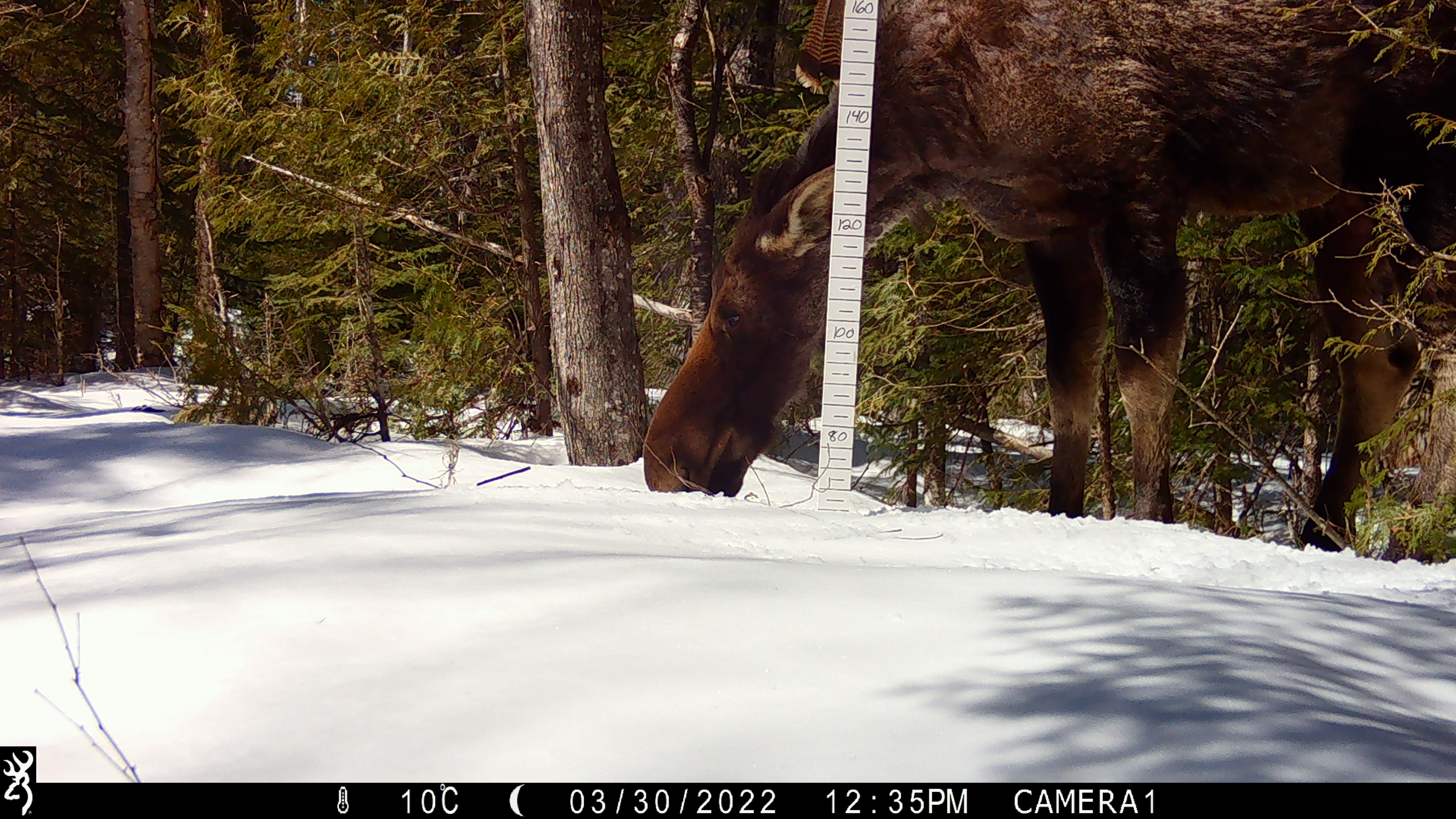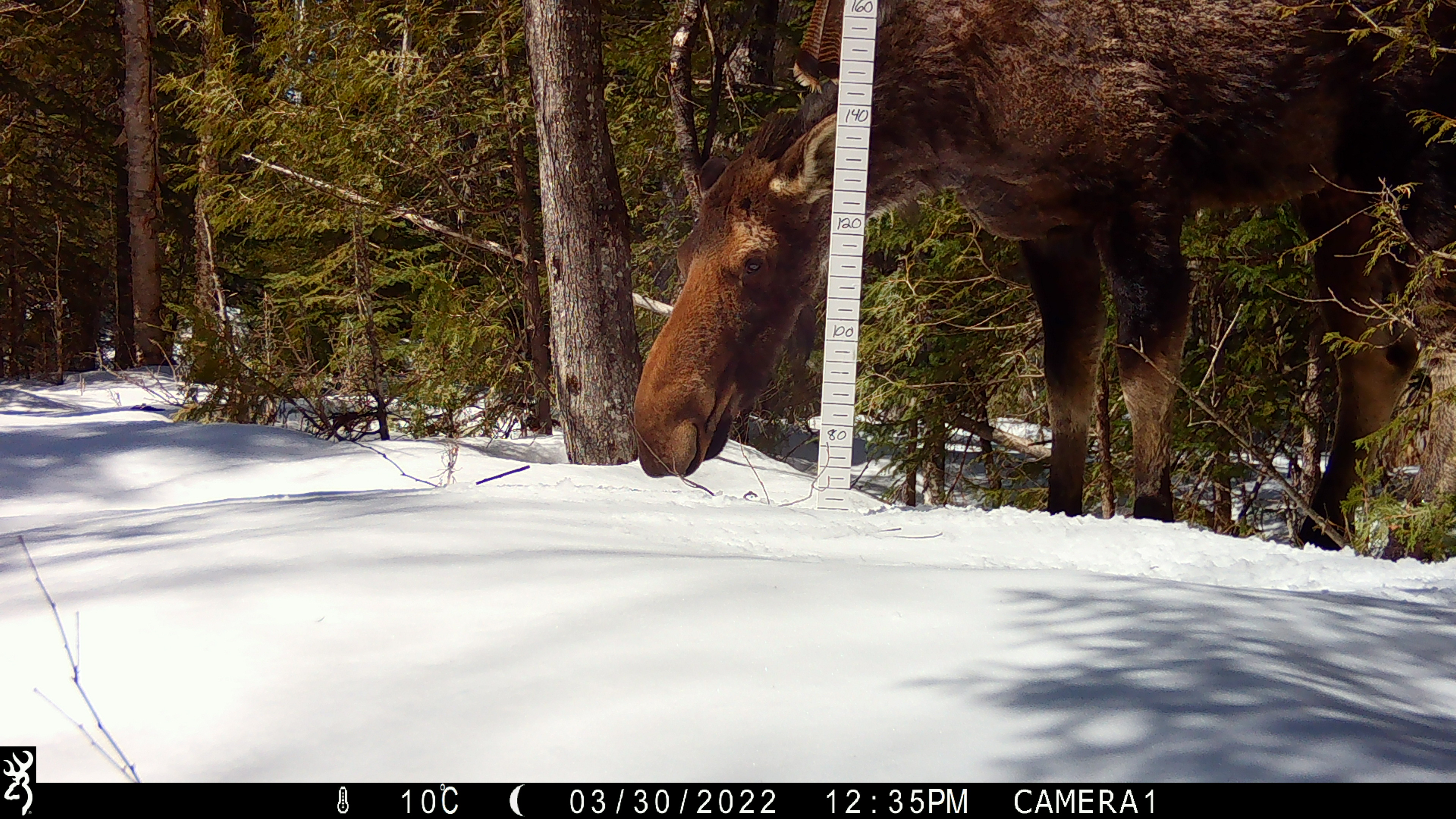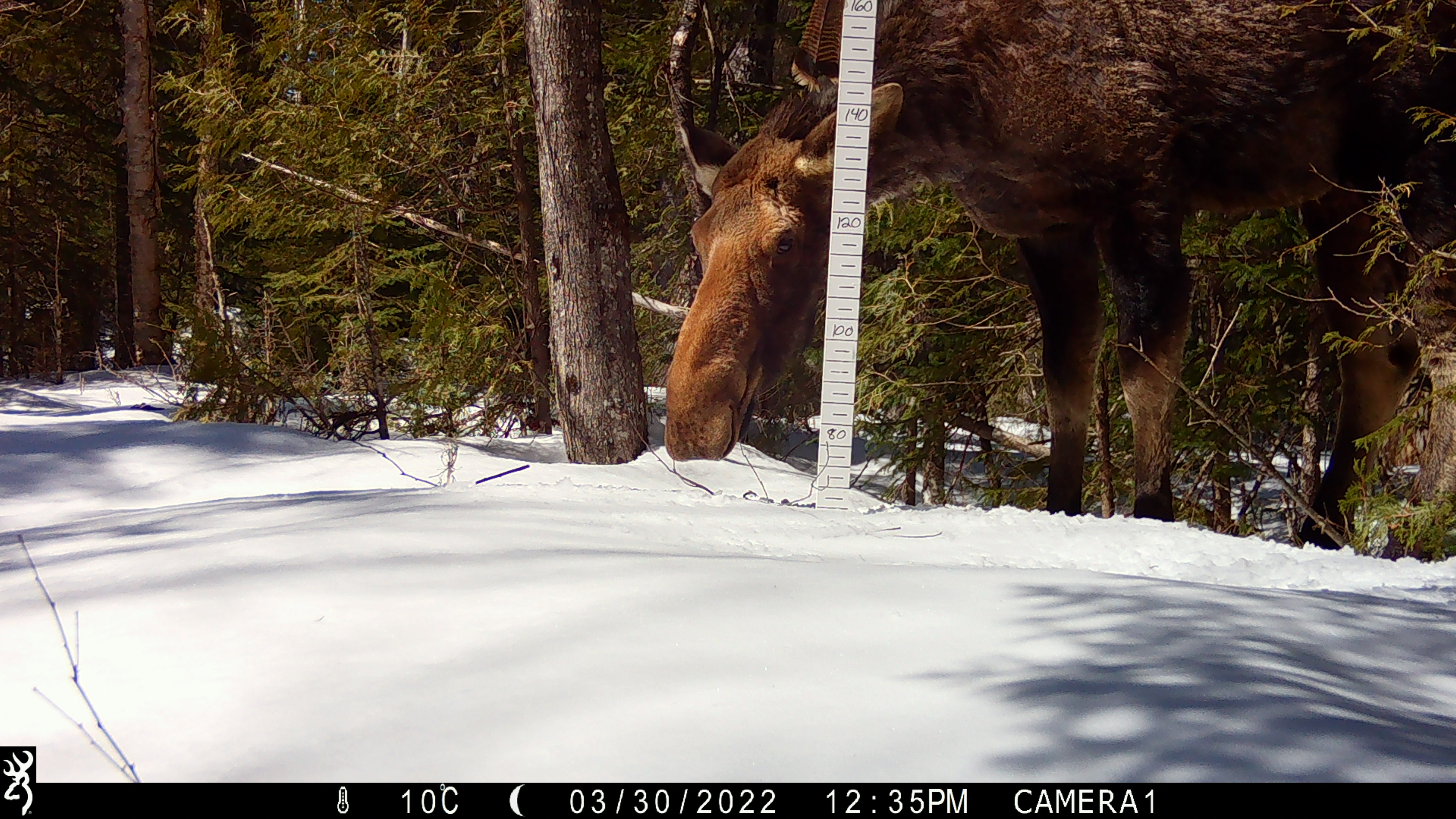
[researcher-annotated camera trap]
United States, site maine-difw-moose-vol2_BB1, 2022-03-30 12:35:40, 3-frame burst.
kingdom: Animalia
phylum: Chordata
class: Mammalia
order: Artiodactyla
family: Cervidae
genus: Alces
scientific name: Alces alces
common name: moose